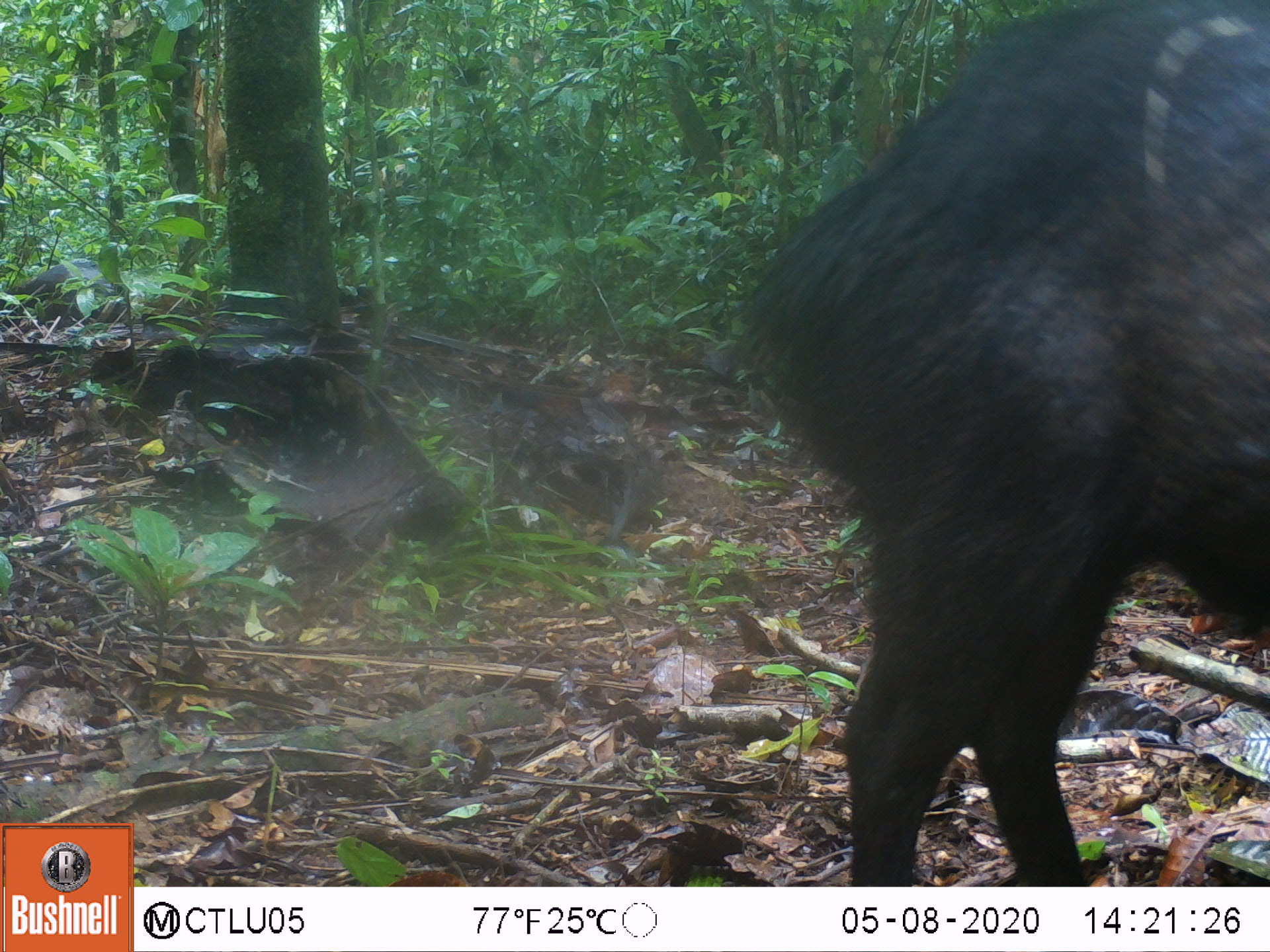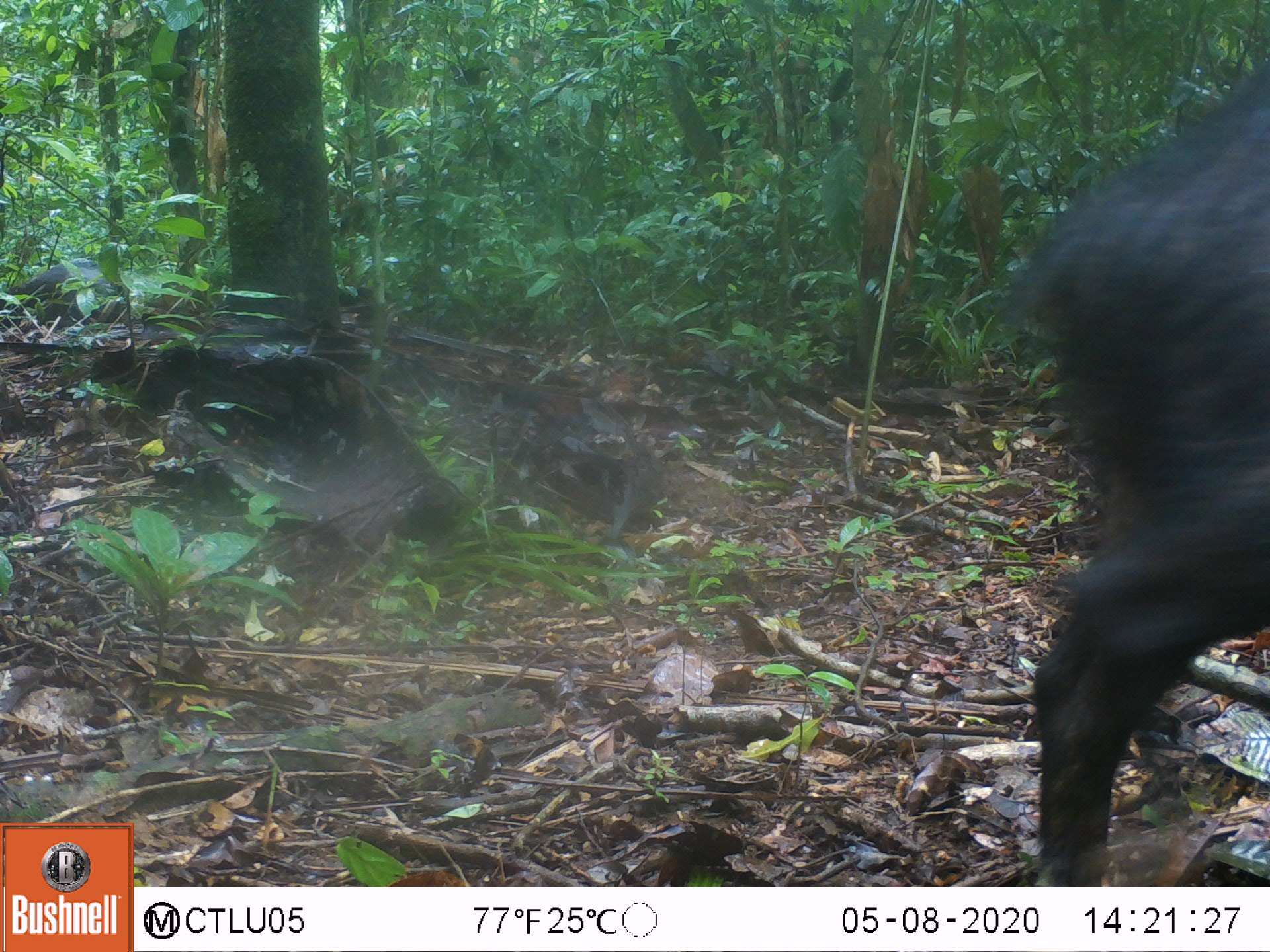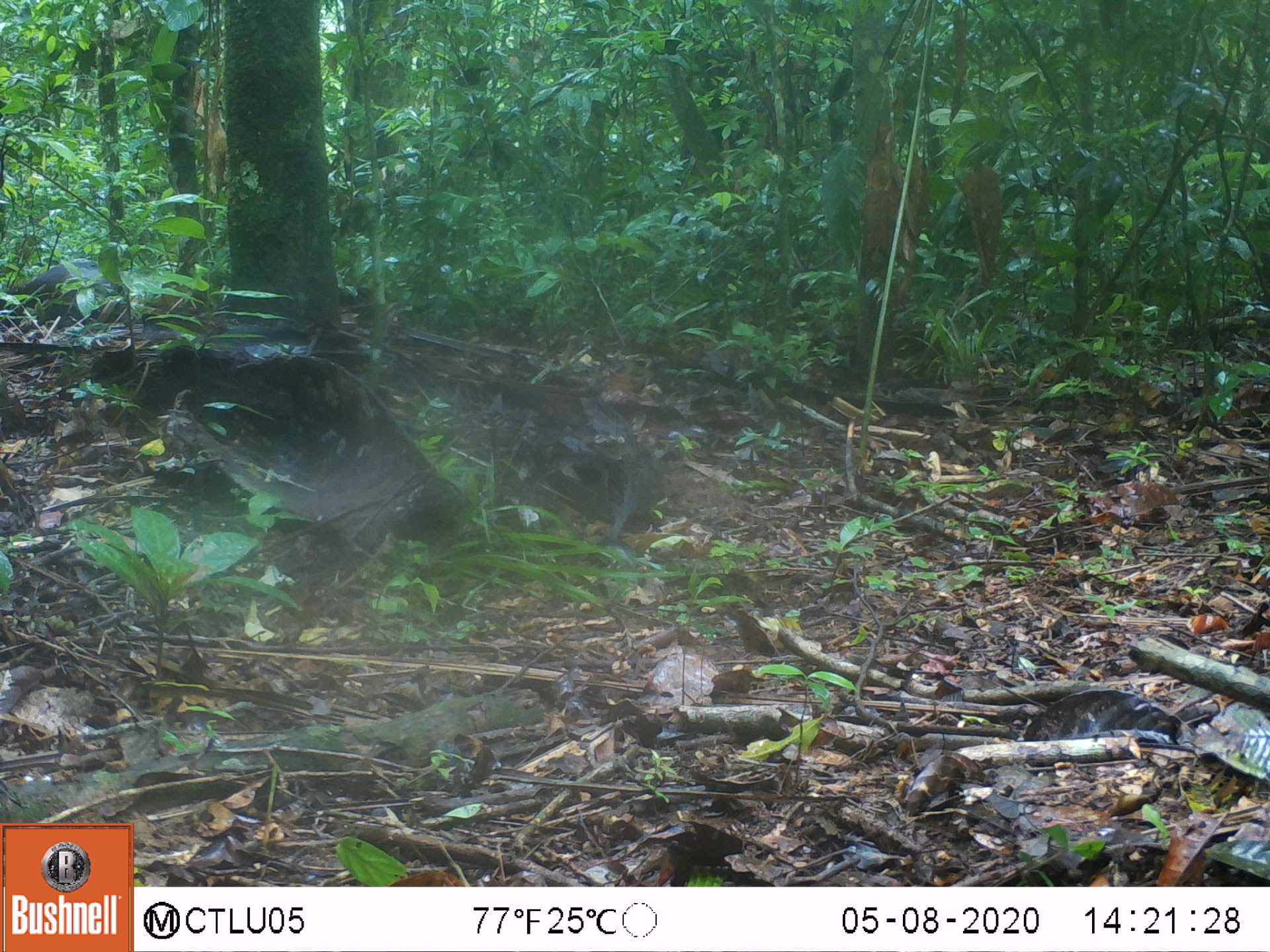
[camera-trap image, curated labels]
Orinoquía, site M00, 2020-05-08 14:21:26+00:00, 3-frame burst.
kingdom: Animalia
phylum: Chordata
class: Mammalia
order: Artiodactyla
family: Tayassuidae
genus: Tayassu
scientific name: Tayassu pecari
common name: white-lipped peccary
White-lipped peccary (Tayassu pecari).